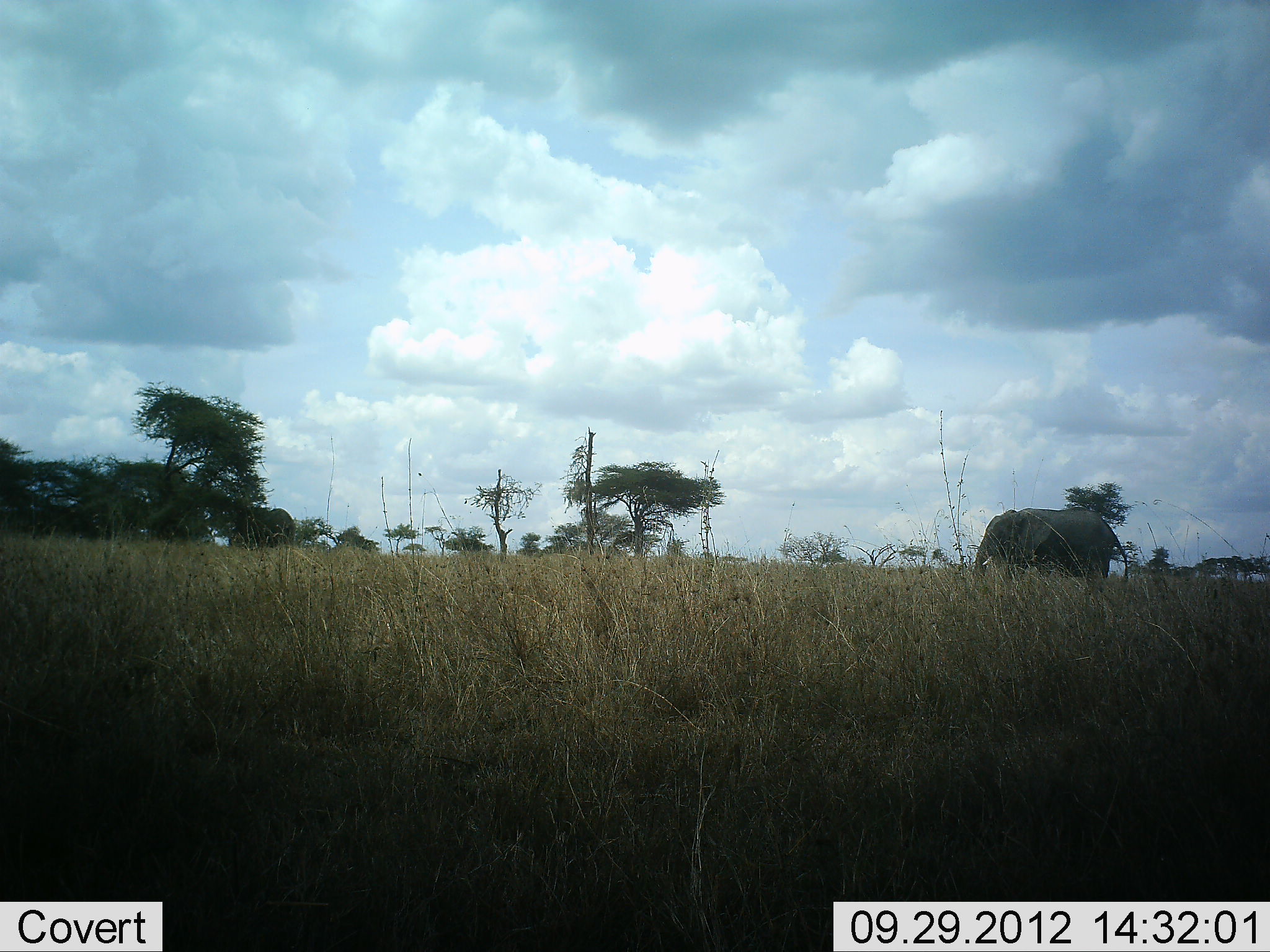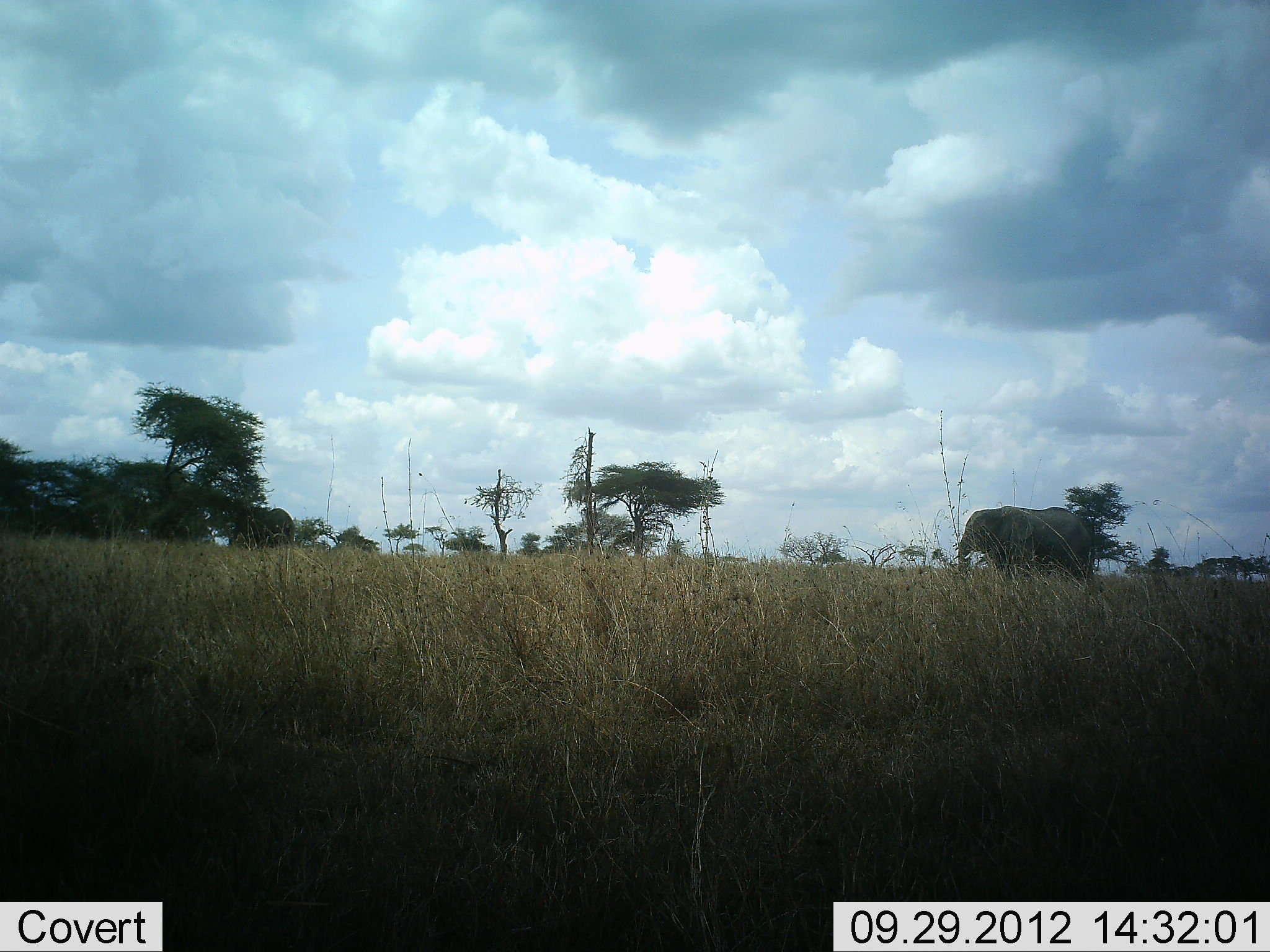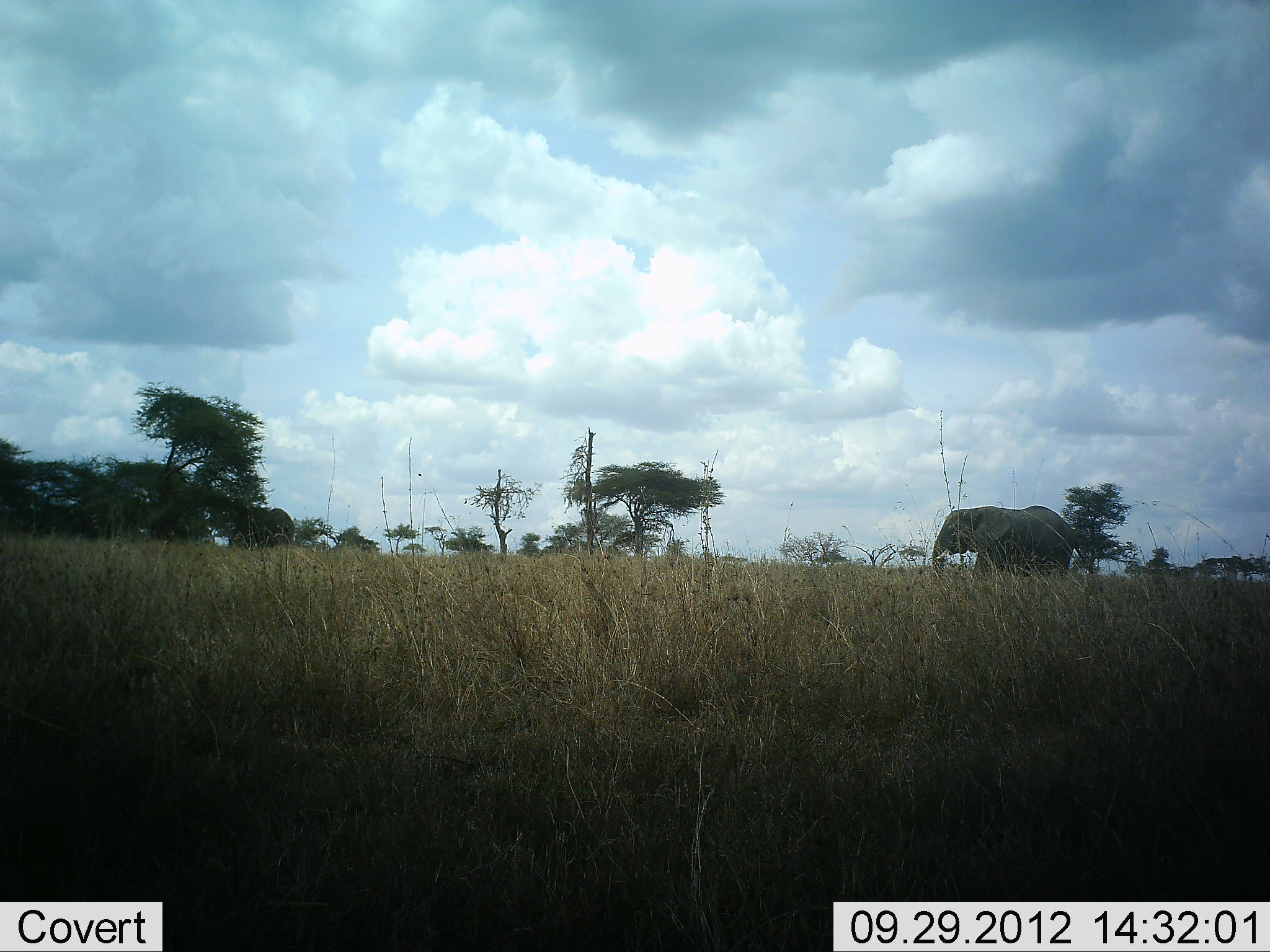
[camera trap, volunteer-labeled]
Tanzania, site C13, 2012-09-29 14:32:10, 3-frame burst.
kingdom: Animalia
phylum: Chordata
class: Mammalia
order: Proboscidea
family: Elephantidae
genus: Loxodonta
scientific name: Loxodonta africana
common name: african bush elephant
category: elephant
Elephant (african bush elephant) (Loxodonta africana), count 1. Behavior (volunteer vote fractions): standing 10%, resting 0%, moving 90%, interacting 0%. Young present (vote fraction): 0%. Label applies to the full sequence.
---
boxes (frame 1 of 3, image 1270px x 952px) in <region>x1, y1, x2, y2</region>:
animal: <region>973, 507, 1127, 600</region>; <region>239, 507, 295, 550</region>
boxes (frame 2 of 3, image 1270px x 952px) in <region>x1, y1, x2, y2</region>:
animal: <region>957, 505, 1095, 592</region>; <region>243, 506, 296, 556</region>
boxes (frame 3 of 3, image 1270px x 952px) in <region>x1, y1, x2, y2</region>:
animal: <region>933, 505, 1077, 583</region>; <region>232, 507, 293, 550</region>